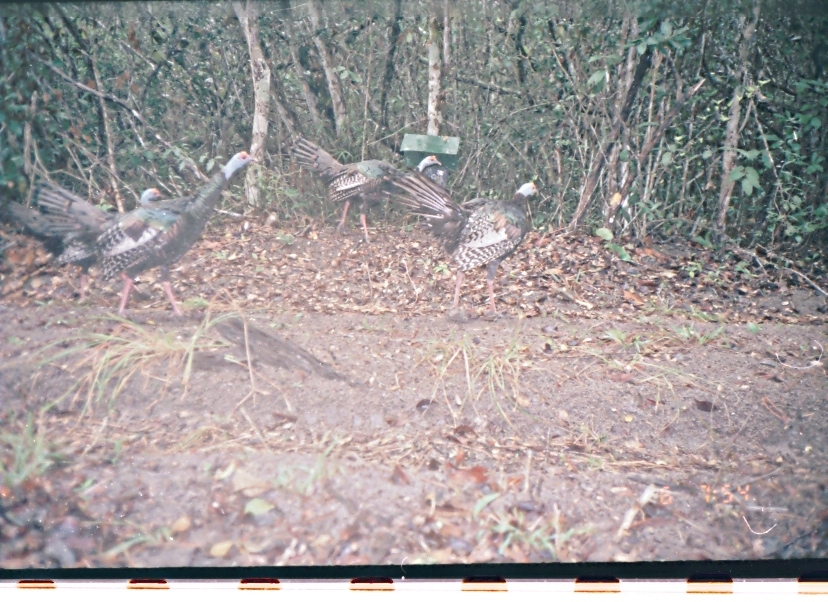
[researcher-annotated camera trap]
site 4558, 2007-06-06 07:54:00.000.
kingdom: Animalia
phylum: Chordata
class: Aves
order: Galliformes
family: Phasianidae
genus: Meleagris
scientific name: Meleagris ocellata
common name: ocellated turkey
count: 1